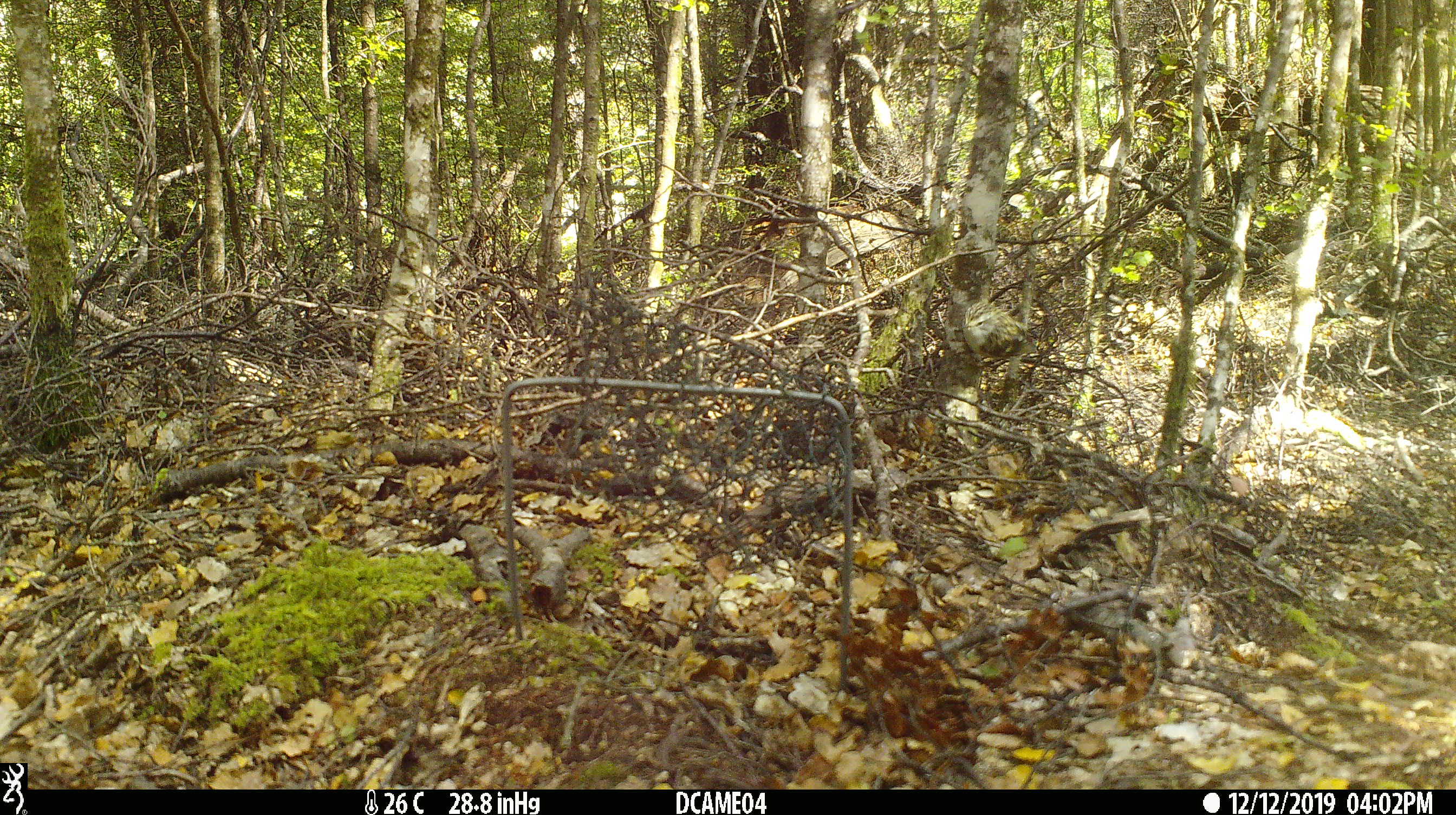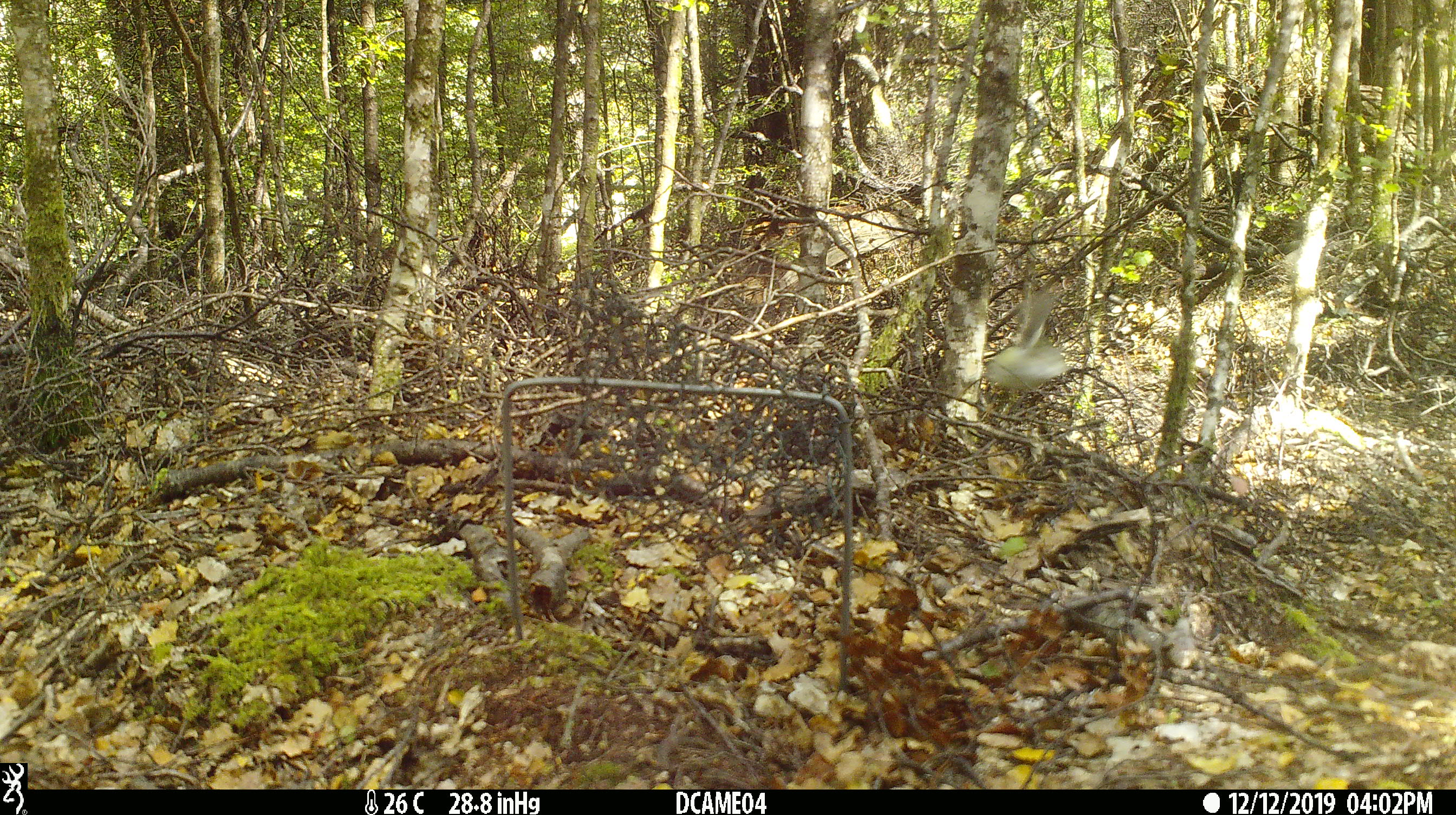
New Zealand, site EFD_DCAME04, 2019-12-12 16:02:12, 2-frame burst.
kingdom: Animalia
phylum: Chordata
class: Aves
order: Passeriformes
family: Acanthisittidae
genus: Acanthisitta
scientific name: Acanthisitta chloris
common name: rifleman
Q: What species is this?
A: Rifleman (Acanthisitta chloris).